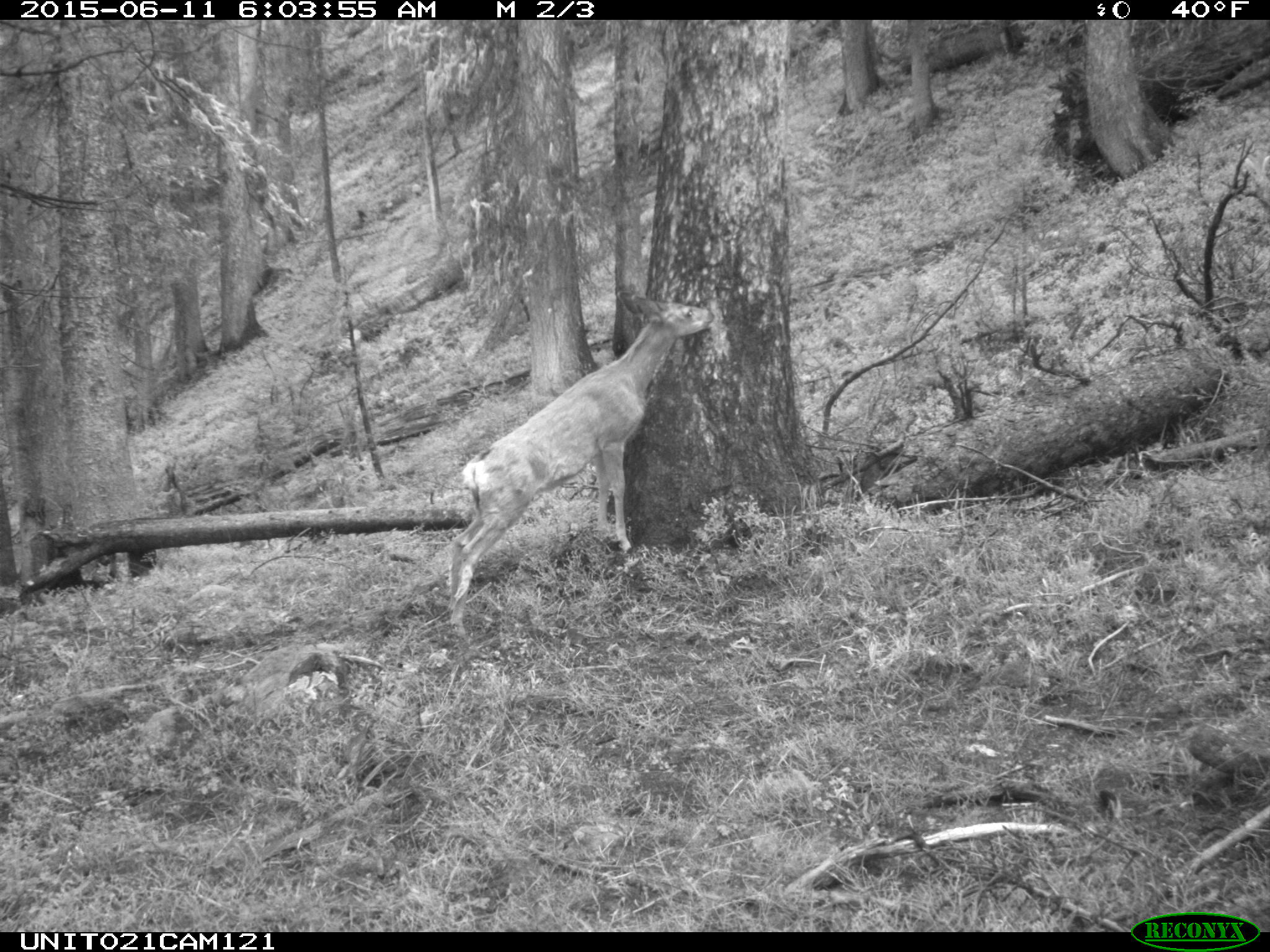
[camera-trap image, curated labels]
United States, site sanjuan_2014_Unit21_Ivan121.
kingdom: Animalia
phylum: Chordata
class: Mammalia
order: Artiodactyla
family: Cervidae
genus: Odocoileus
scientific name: Odocoileus hemionus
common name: mule deer